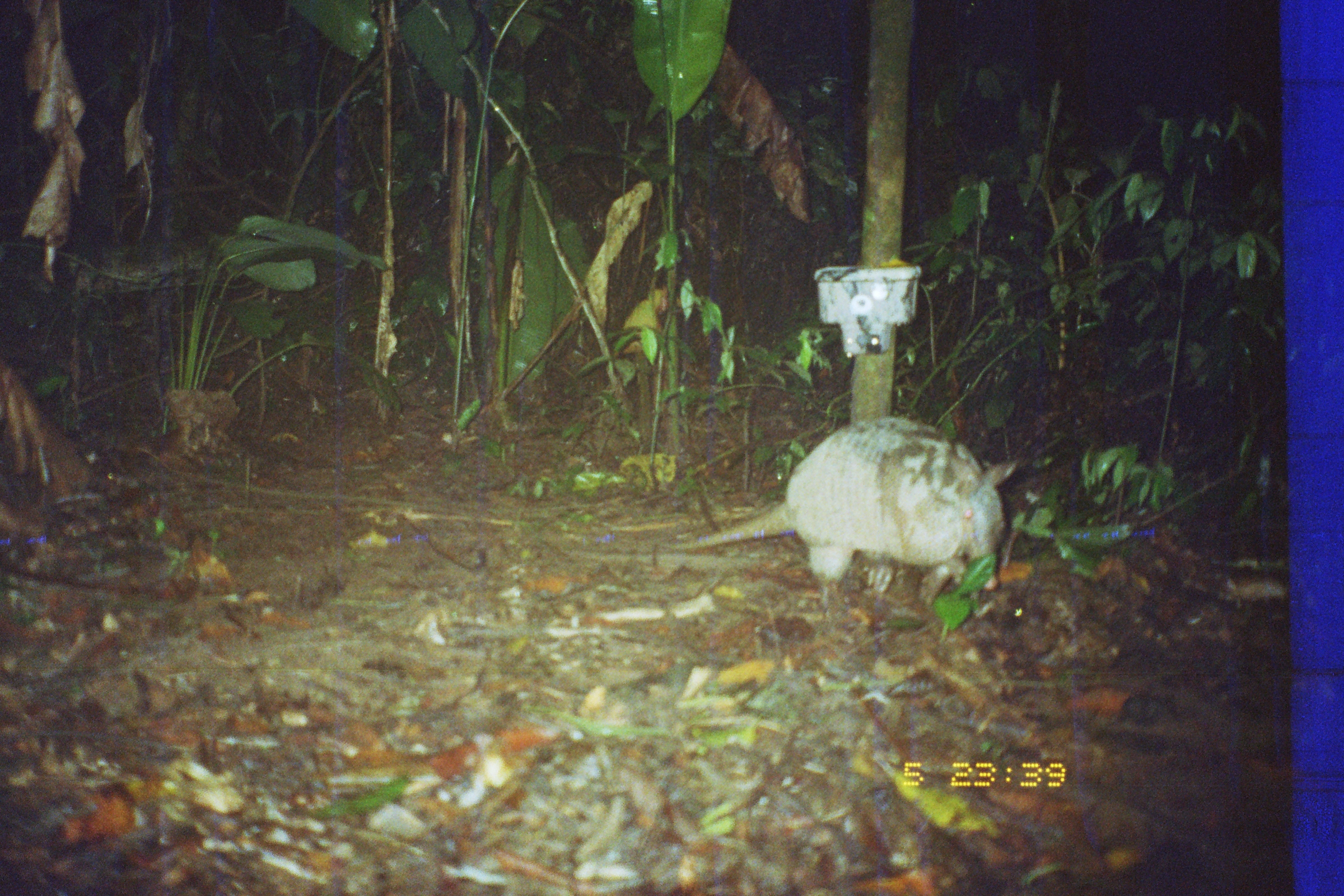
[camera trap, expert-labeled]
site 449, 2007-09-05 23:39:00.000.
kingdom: Animalia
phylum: Chordata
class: Mammalia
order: Cingulata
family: Dasypodidae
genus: Dasypus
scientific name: Dasypus novemcinctus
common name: nine-banded armadillo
Dasypus novemcinctus (nine-banded armadillo).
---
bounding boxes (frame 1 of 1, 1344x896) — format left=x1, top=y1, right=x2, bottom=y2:
dasypus novemcinctus: left=662, top=417, right=1015, bottom=601